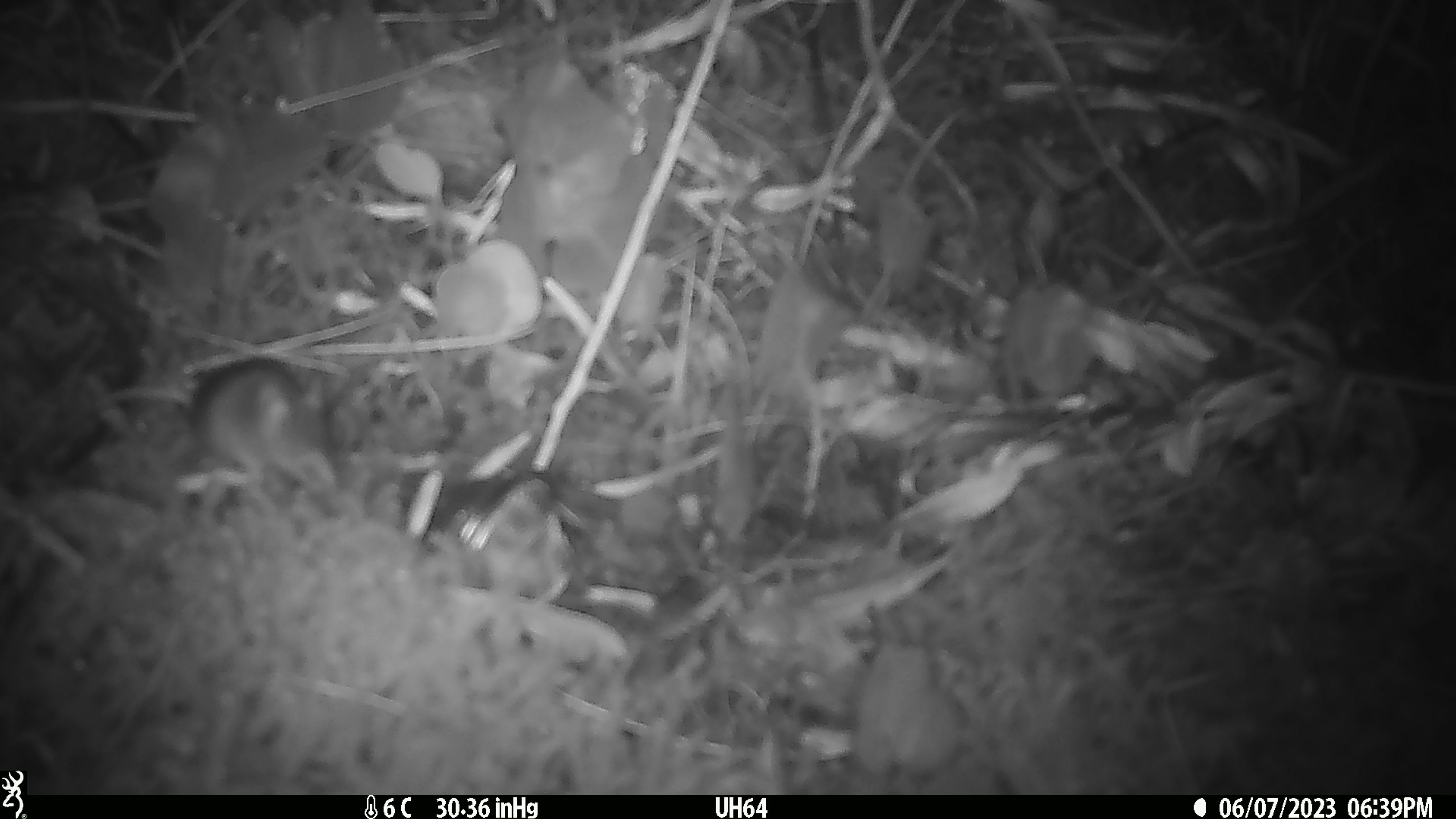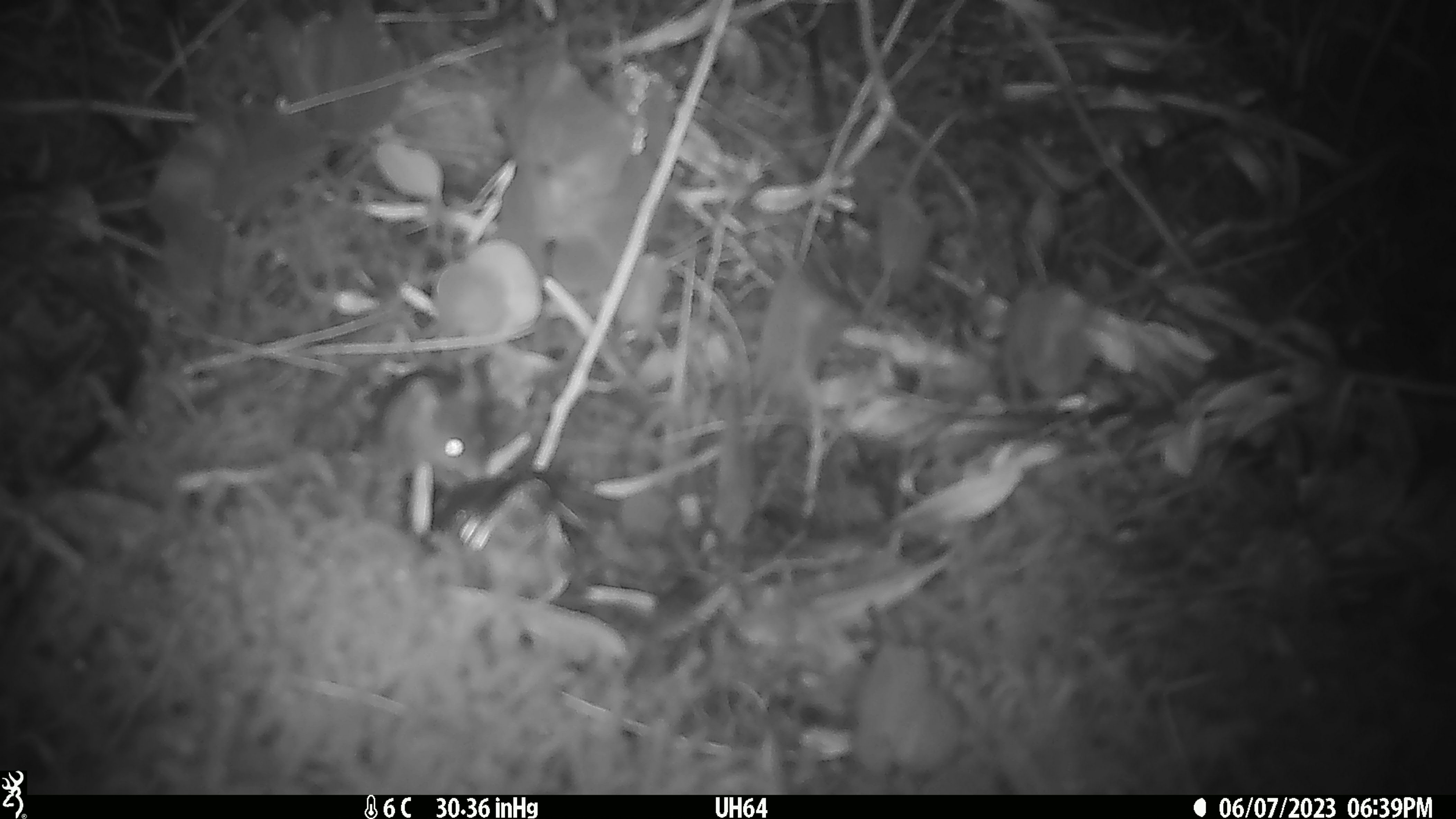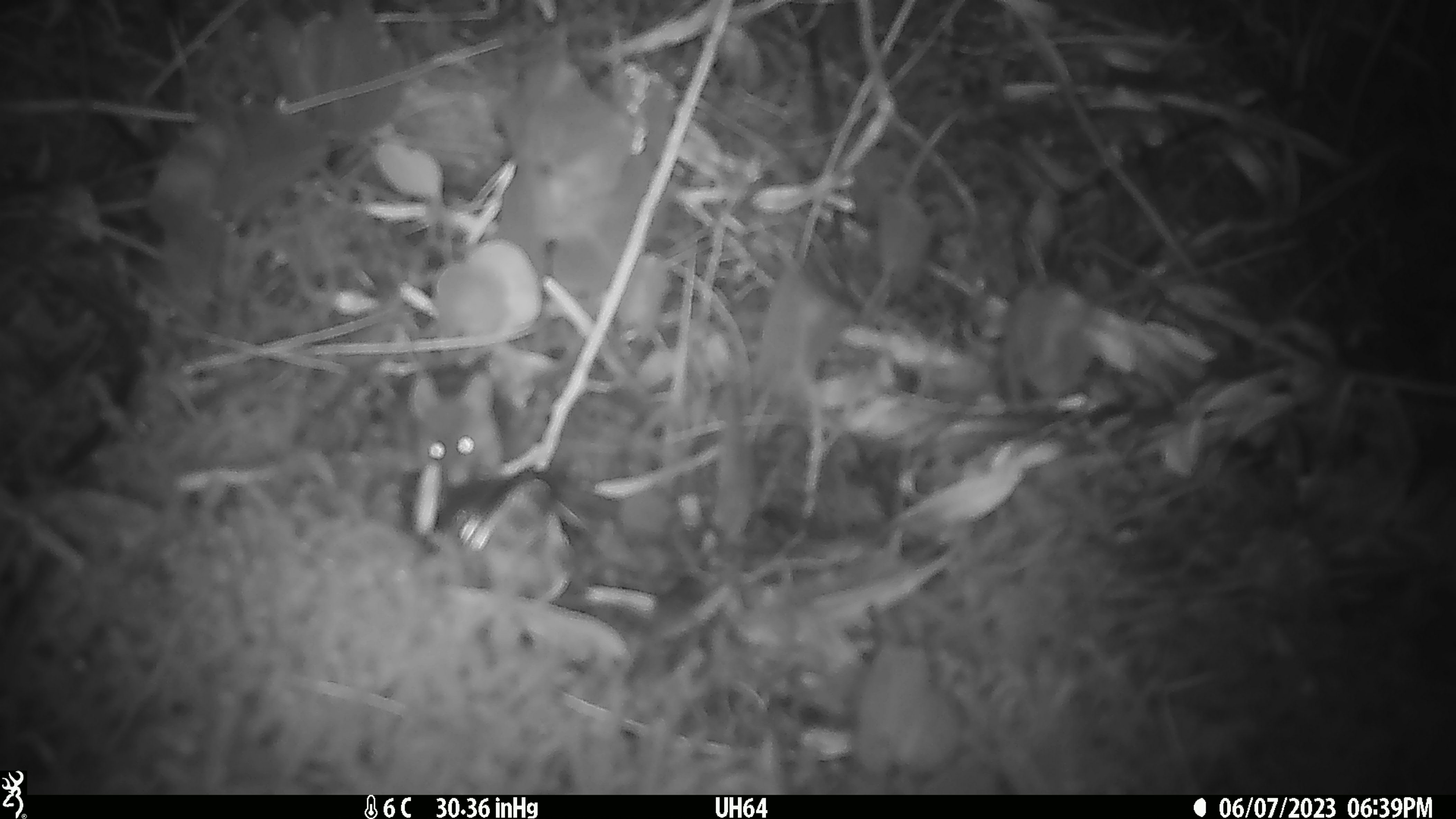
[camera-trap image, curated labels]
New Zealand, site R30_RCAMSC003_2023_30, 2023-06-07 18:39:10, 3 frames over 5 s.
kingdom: Animalia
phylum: Chordata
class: Mammalia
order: Rodentia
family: Muridae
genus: Mus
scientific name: Mus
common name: mouse